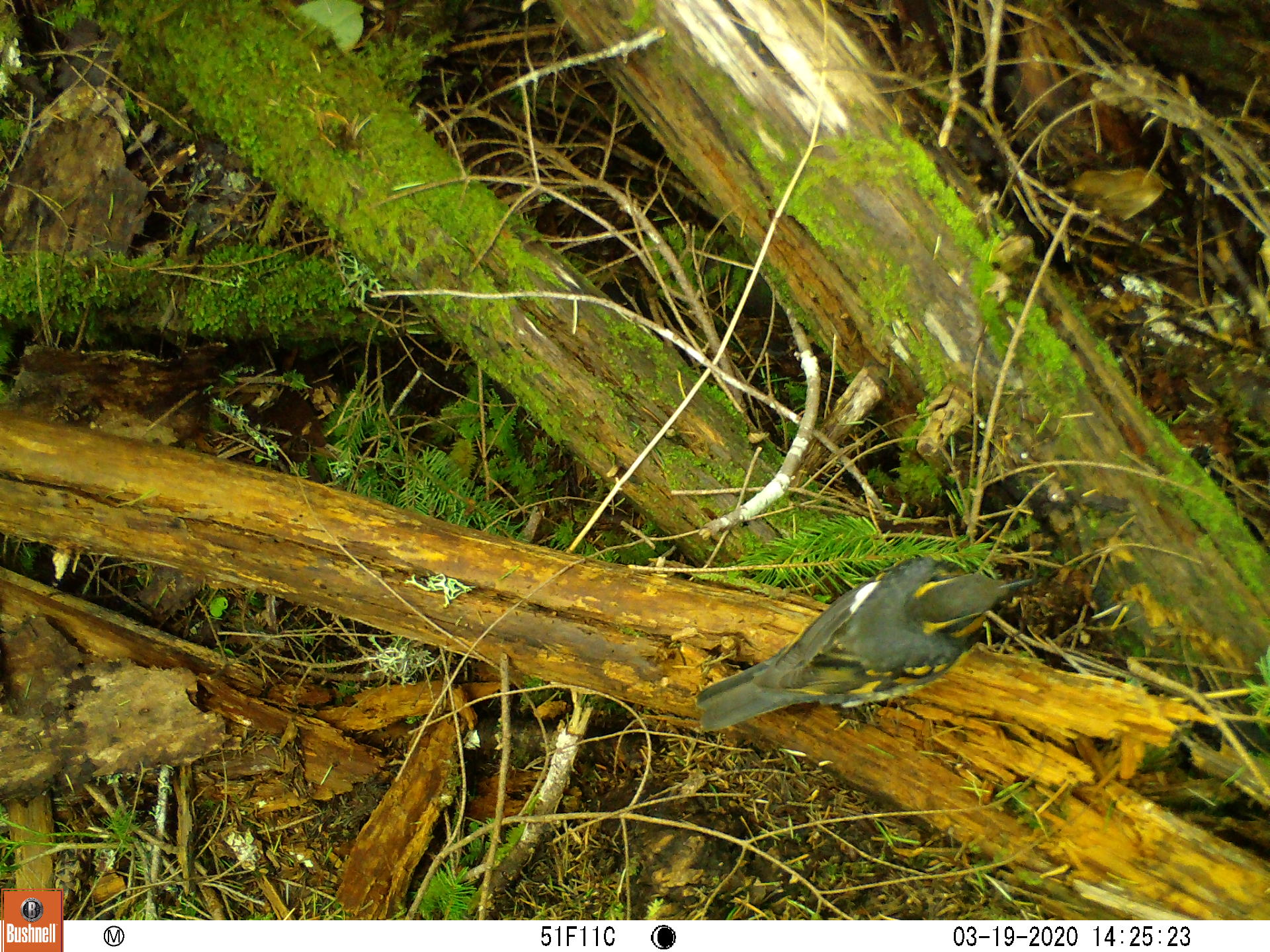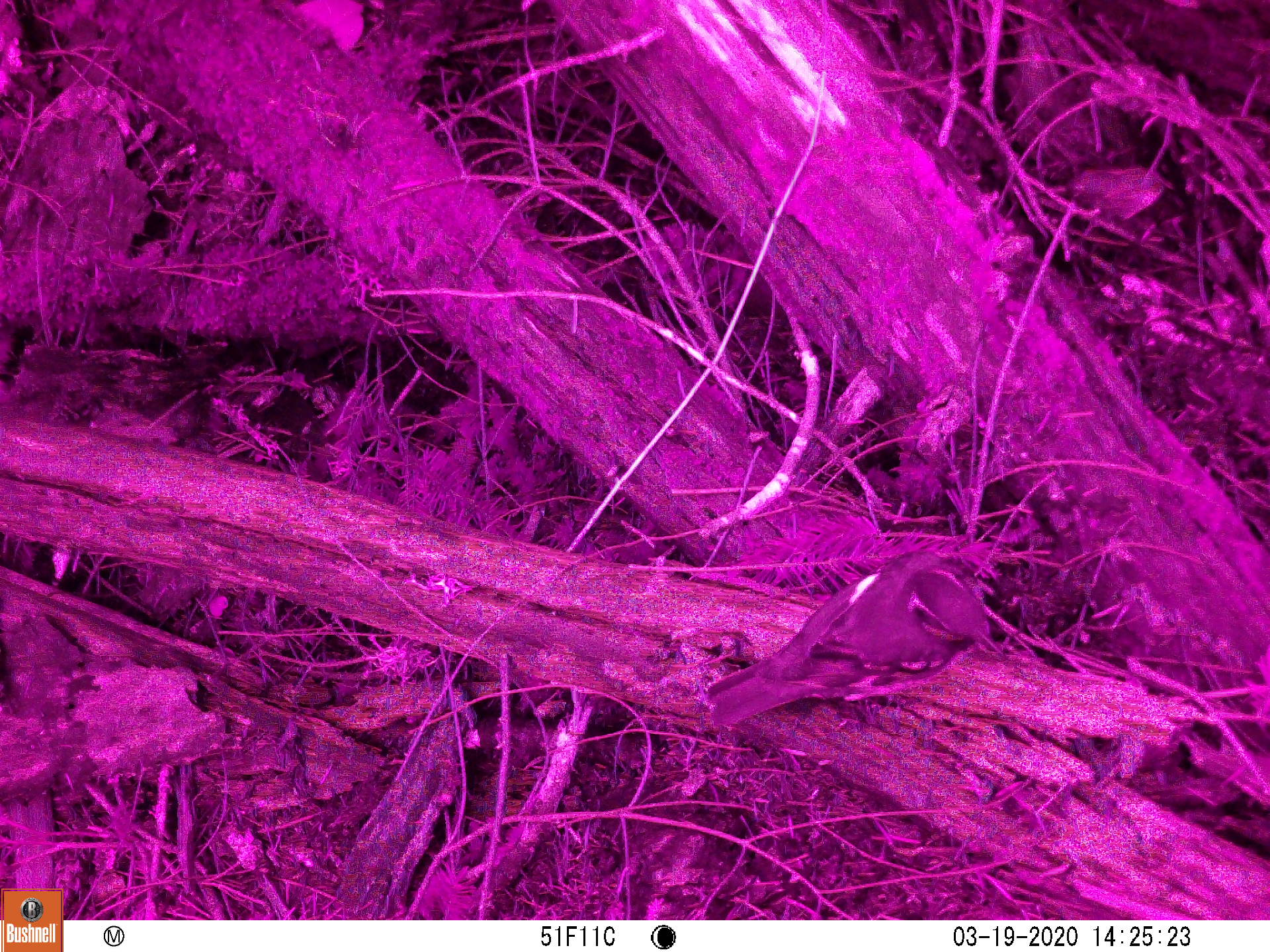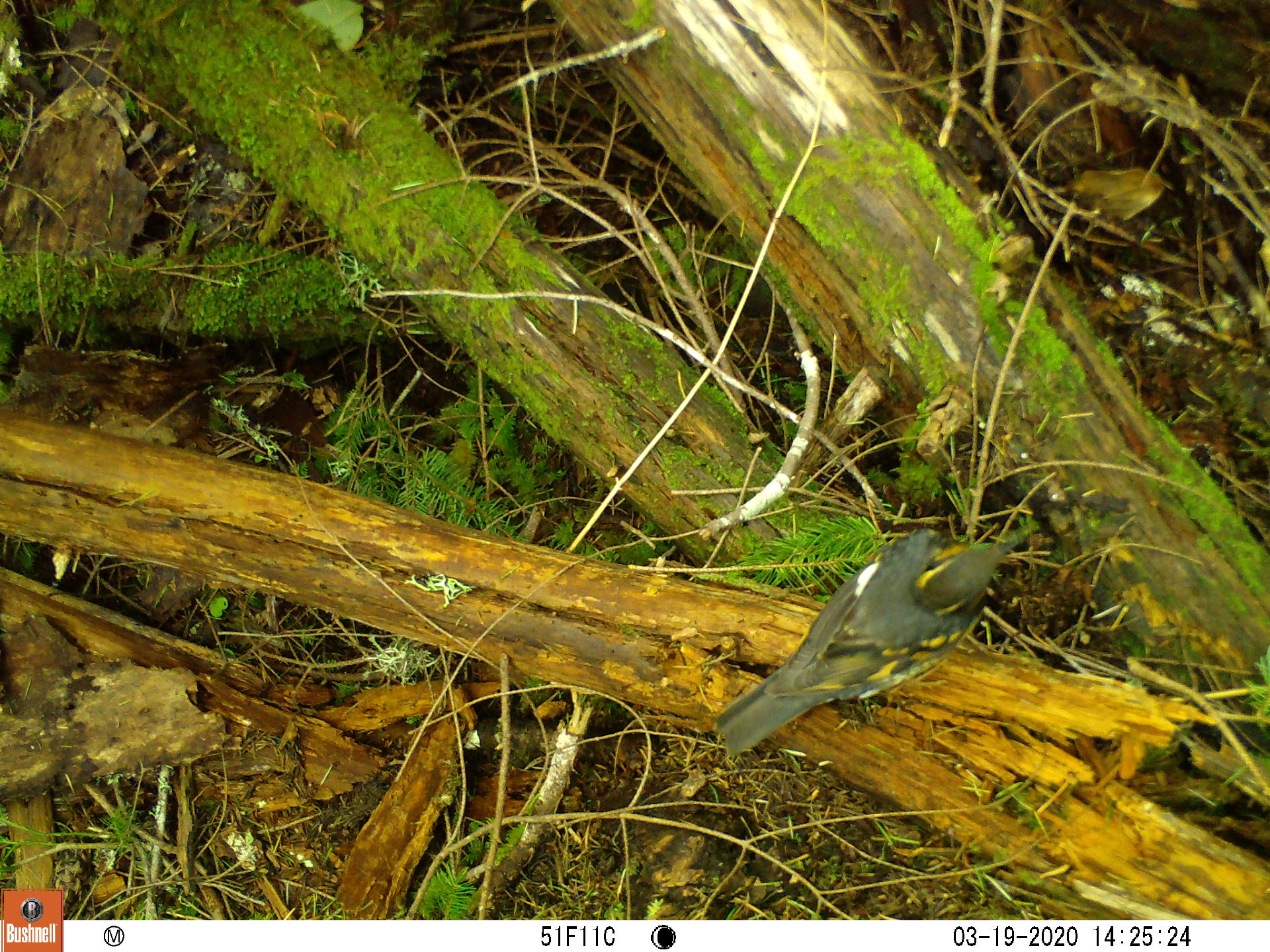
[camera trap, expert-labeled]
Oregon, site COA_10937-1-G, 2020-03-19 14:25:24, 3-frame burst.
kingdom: Animalia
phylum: Chordata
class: Aves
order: Passeriformes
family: Turdidae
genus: Ixoreus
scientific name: Ixoreus naevius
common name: varied thrush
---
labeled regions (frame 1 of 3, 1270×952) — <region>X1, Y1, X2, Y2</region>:
varied thrush: <region>690, 562, 1036, 730</region>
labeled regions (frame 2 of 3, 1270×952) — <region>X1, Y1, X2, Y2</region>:
varied thrush: <region>697, 552, 995, 720</region>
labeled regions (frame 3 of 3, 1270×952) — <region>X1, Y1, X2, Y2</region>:
varied thrush: <region>710, 535, 1013, 754</region>